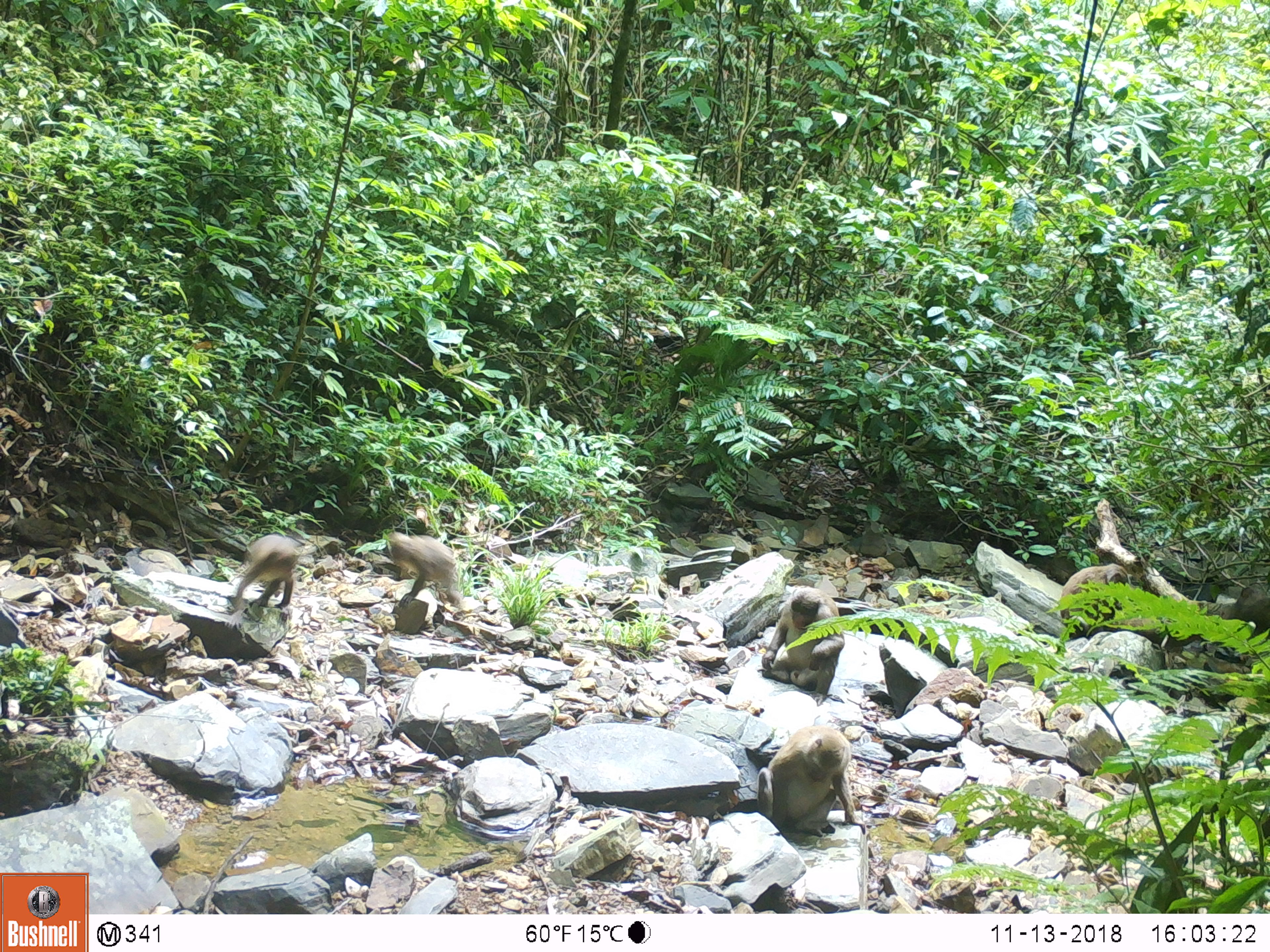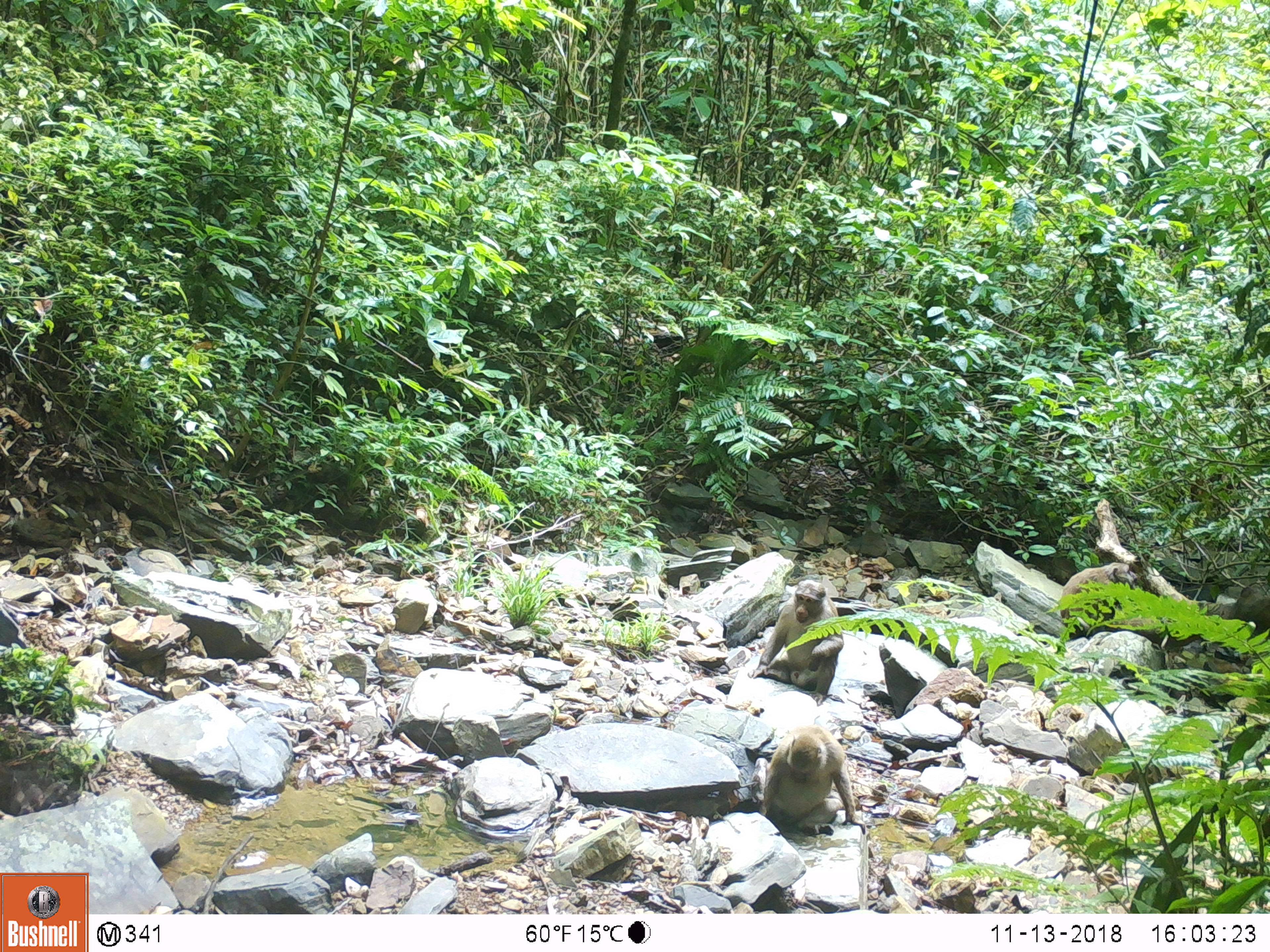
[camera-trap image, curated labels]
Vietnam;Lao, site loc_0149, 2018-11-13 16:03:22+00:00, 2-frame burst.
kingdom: Animalia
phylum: Chordata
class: Mammalia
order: Primates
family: Cercopithecidae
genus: Macaca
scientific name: Macaca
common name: macaques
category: assam or rhesus macaque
Assam or rhesus macaque (macaques) (Macaca). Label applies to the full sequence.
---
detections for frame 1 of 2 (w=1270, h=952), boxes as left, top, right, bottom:
assam or rhesus macaque: 756, 724, 867, 835; 761, 586, 845, 684; 388, 531, 463, 608; 233, 534, 300, 613; 1059, 563, 1133, 622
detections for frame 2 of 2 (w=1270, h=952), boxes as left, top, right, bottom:
assam or rhesus macaque: 747, 579, 845, 706; 763, 724, 866, 834; 1058, 562, 1138, 628